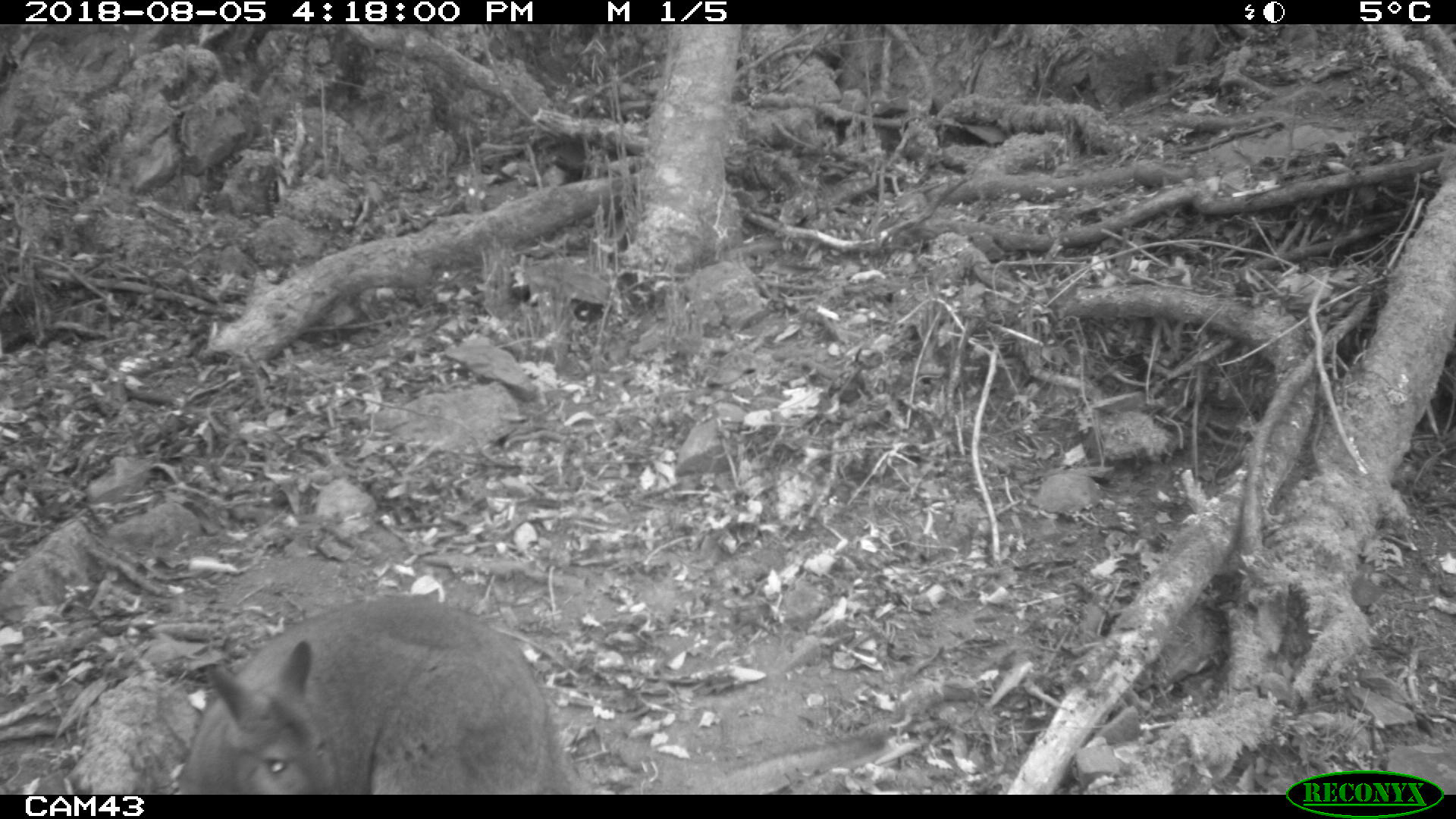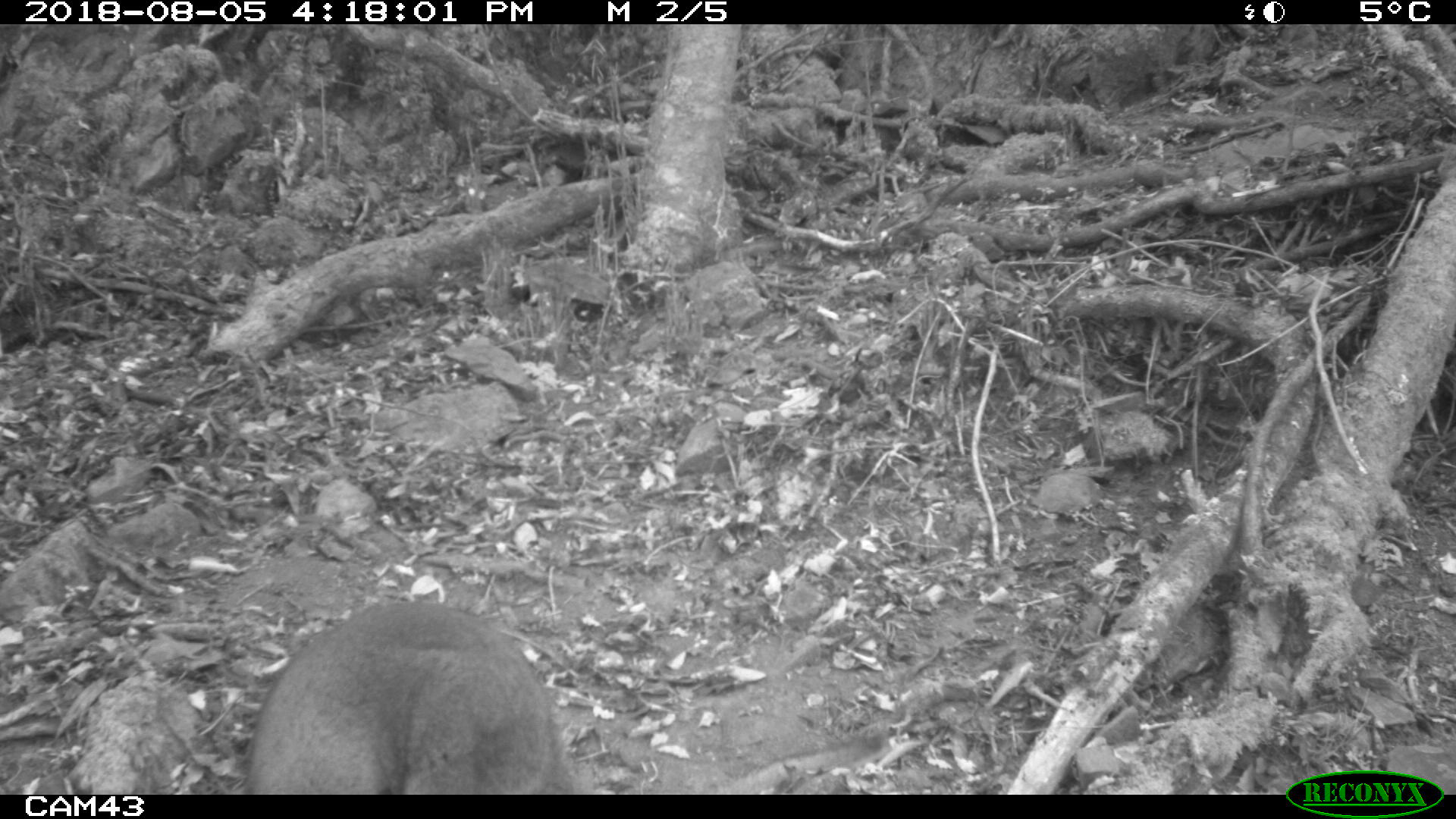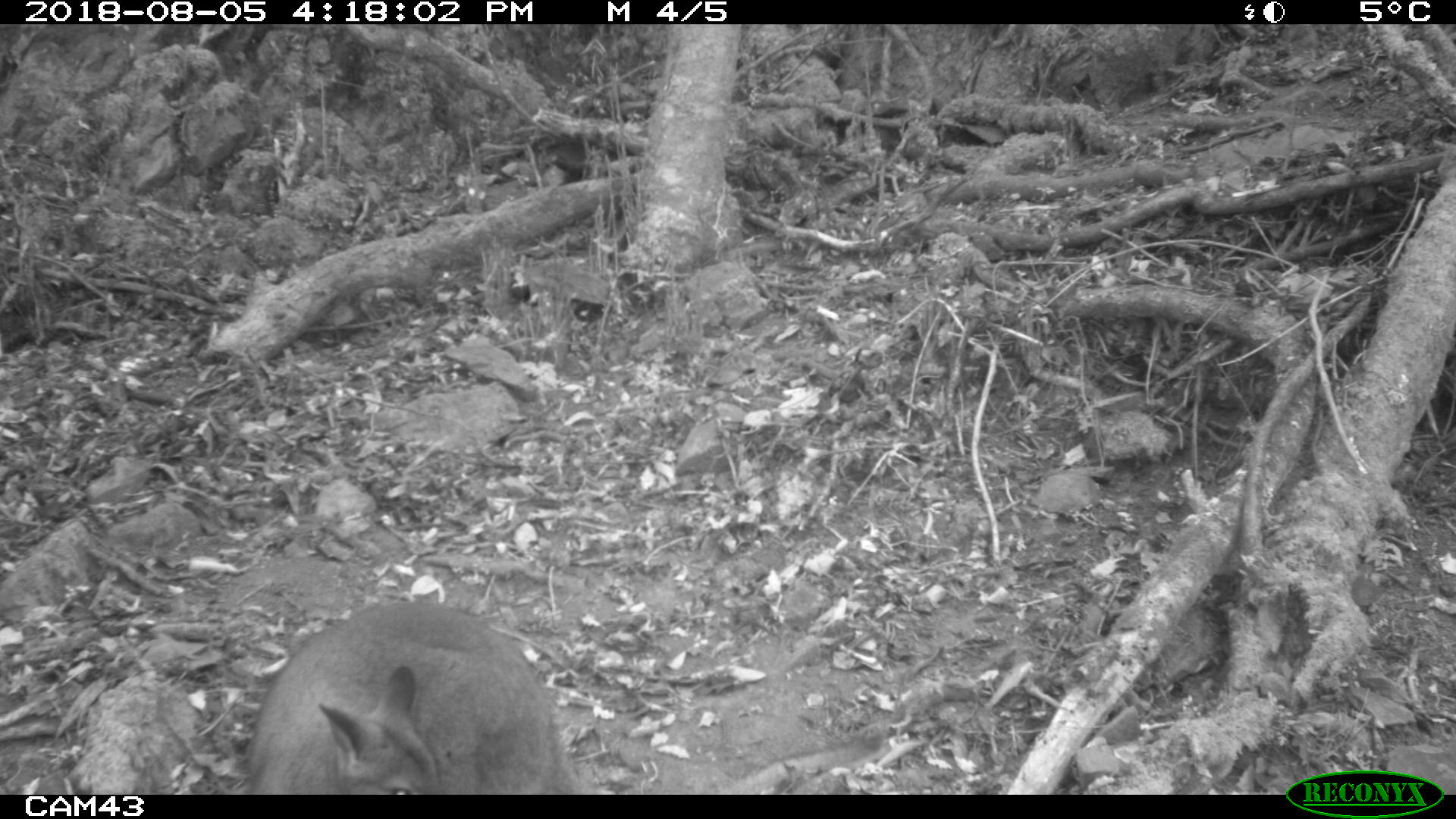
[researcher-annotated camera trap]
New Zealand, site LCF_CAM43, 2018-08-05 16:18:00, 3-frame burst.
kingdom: Animalia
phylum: Chordata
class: Mammalia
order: Diprotodontia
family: Macropodidae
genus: Notamacropus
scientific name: Notamacropus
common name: wallaby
Wallaby (Notamacropus).